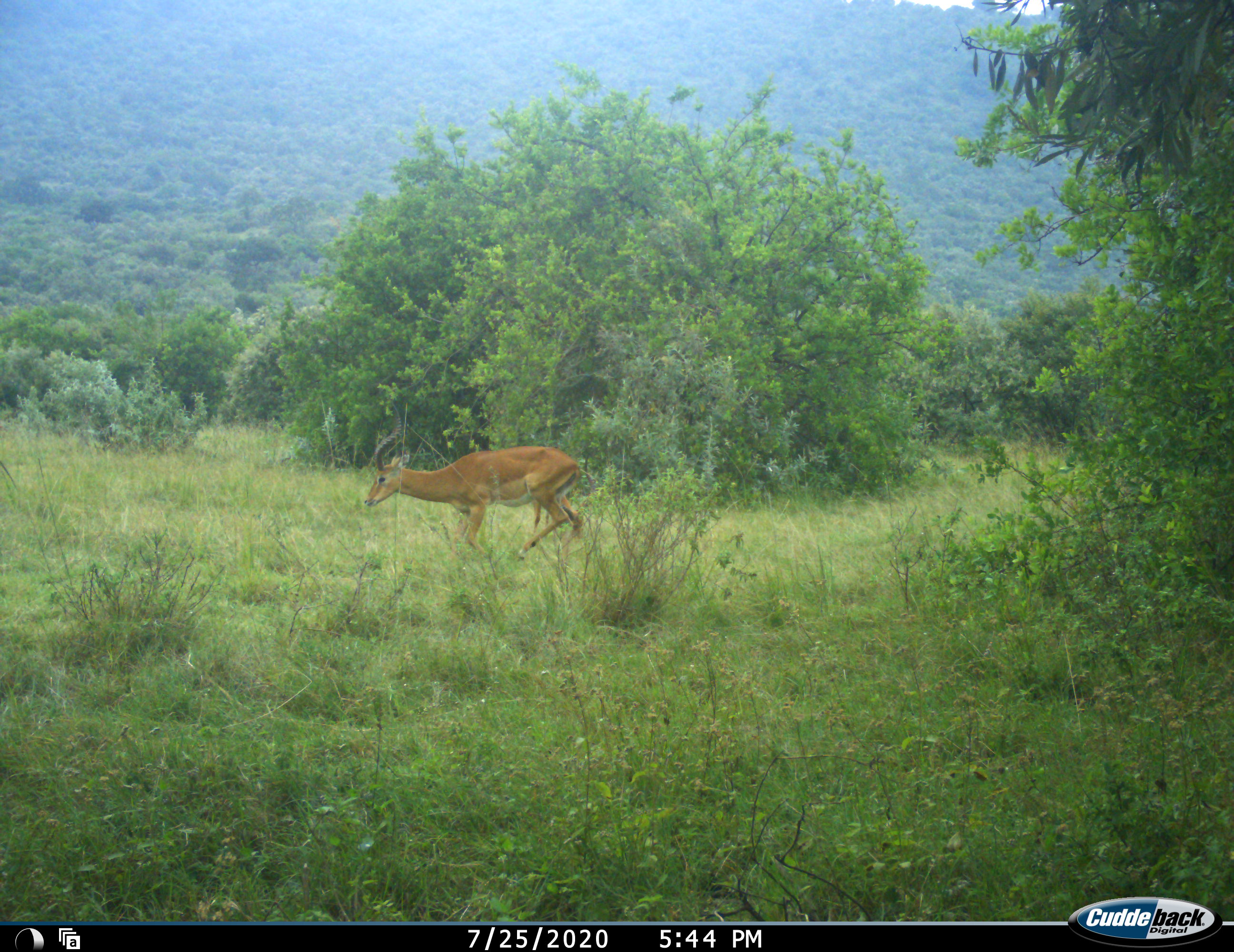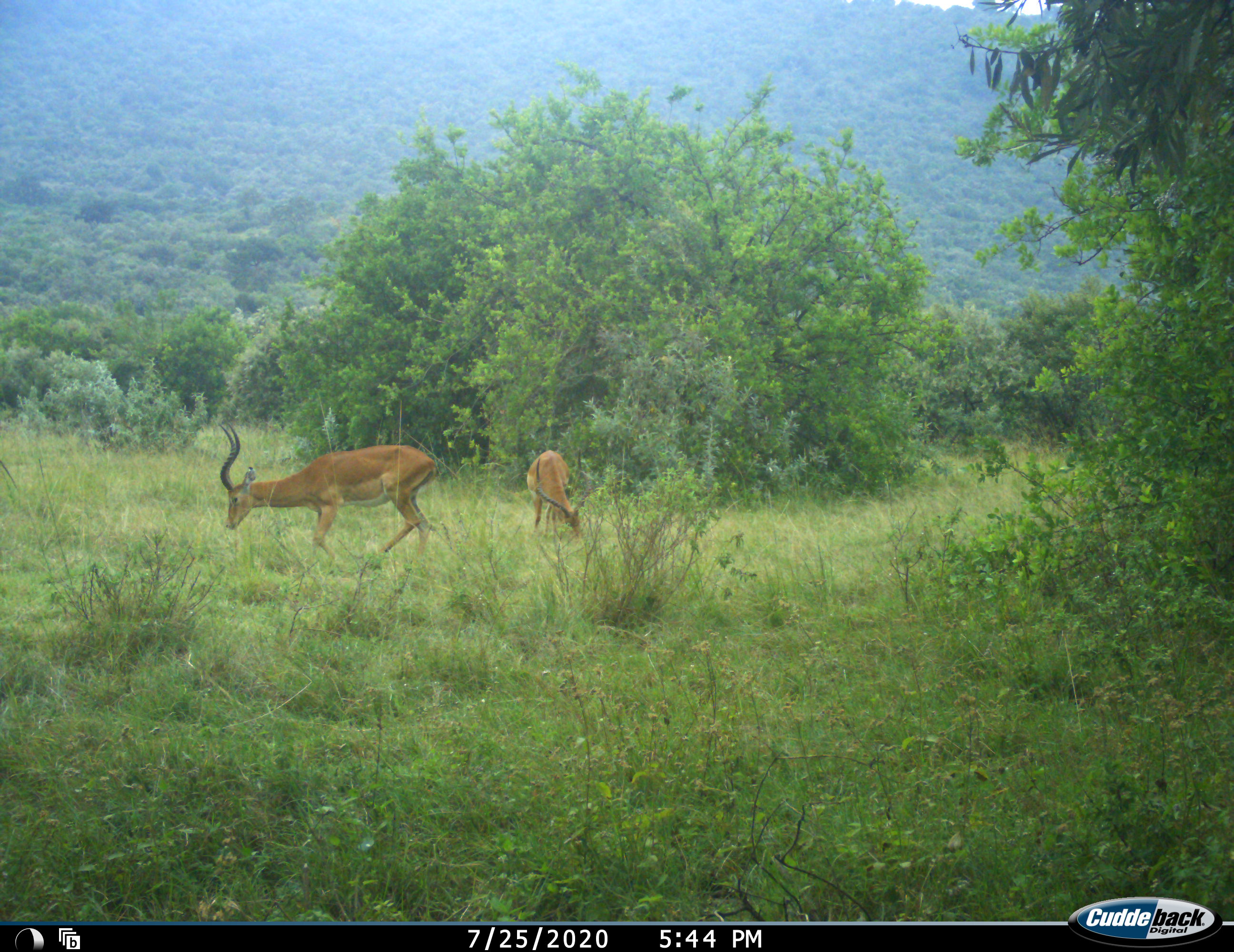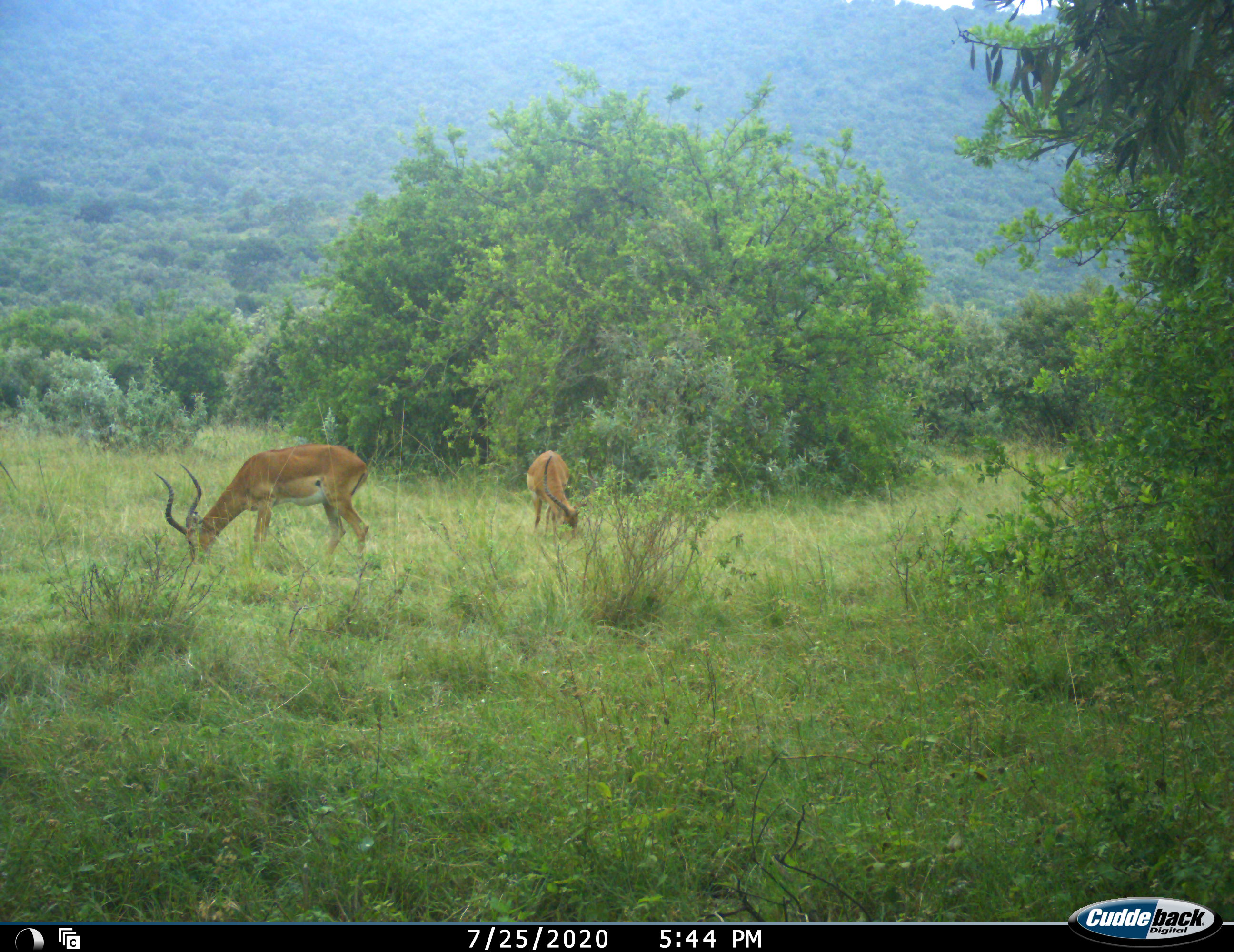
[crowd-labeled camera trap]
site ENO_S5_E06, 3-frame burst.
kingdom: Animalia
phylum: Chordata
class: Mammalia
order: Artiodactyla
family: Bovidae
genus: Aepyceros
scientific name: Aepyceros melampus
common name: impala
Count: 2.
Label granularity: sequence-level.